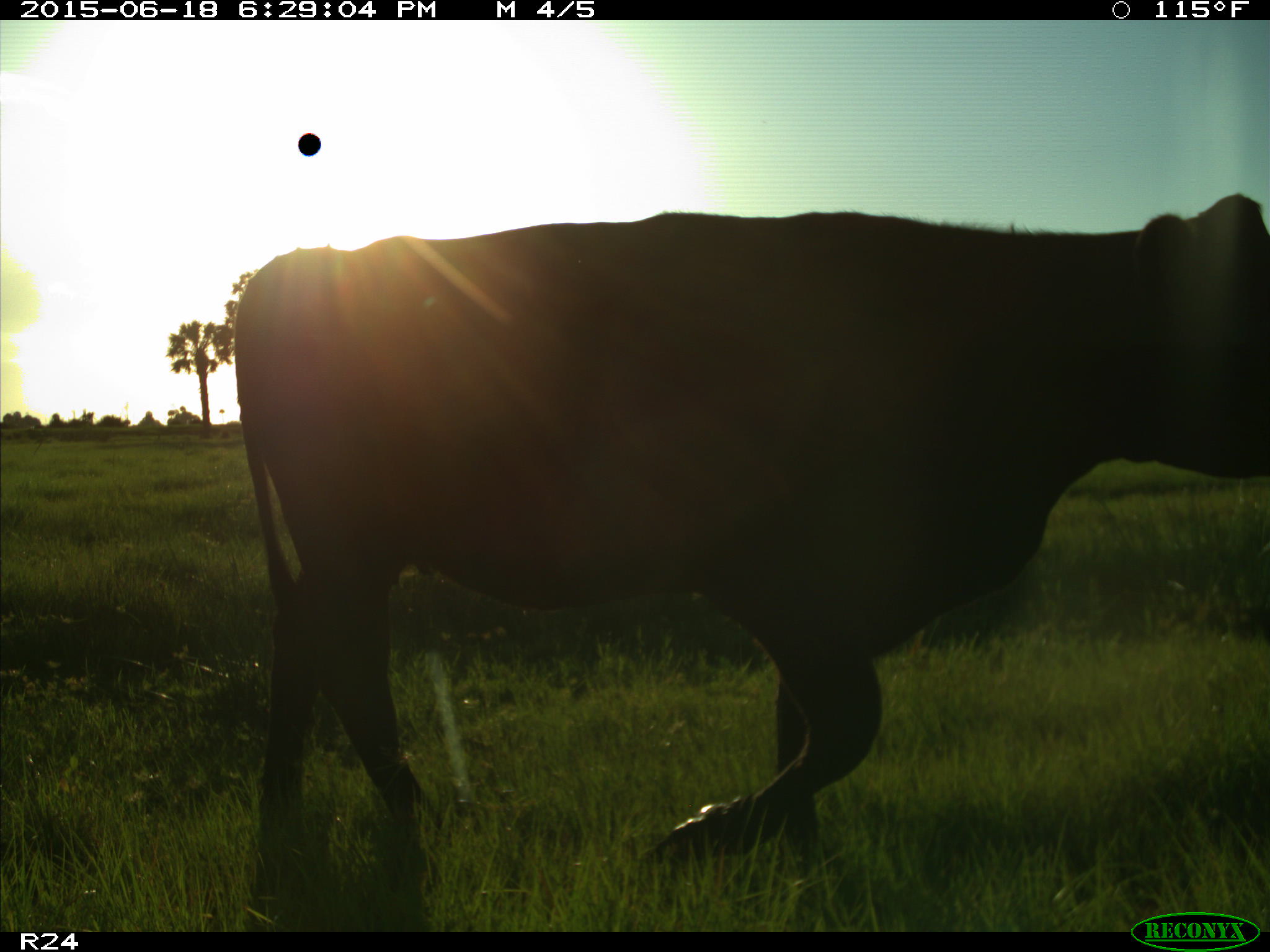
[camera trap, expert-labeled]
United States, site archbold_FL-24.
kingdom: Animalia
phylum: Chordata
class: Mammalia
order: Artiodactyla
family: Bovidae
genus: Bos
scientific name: Bos taurus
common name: domestic cow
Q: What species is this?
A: Bos taurus (domestic cow).